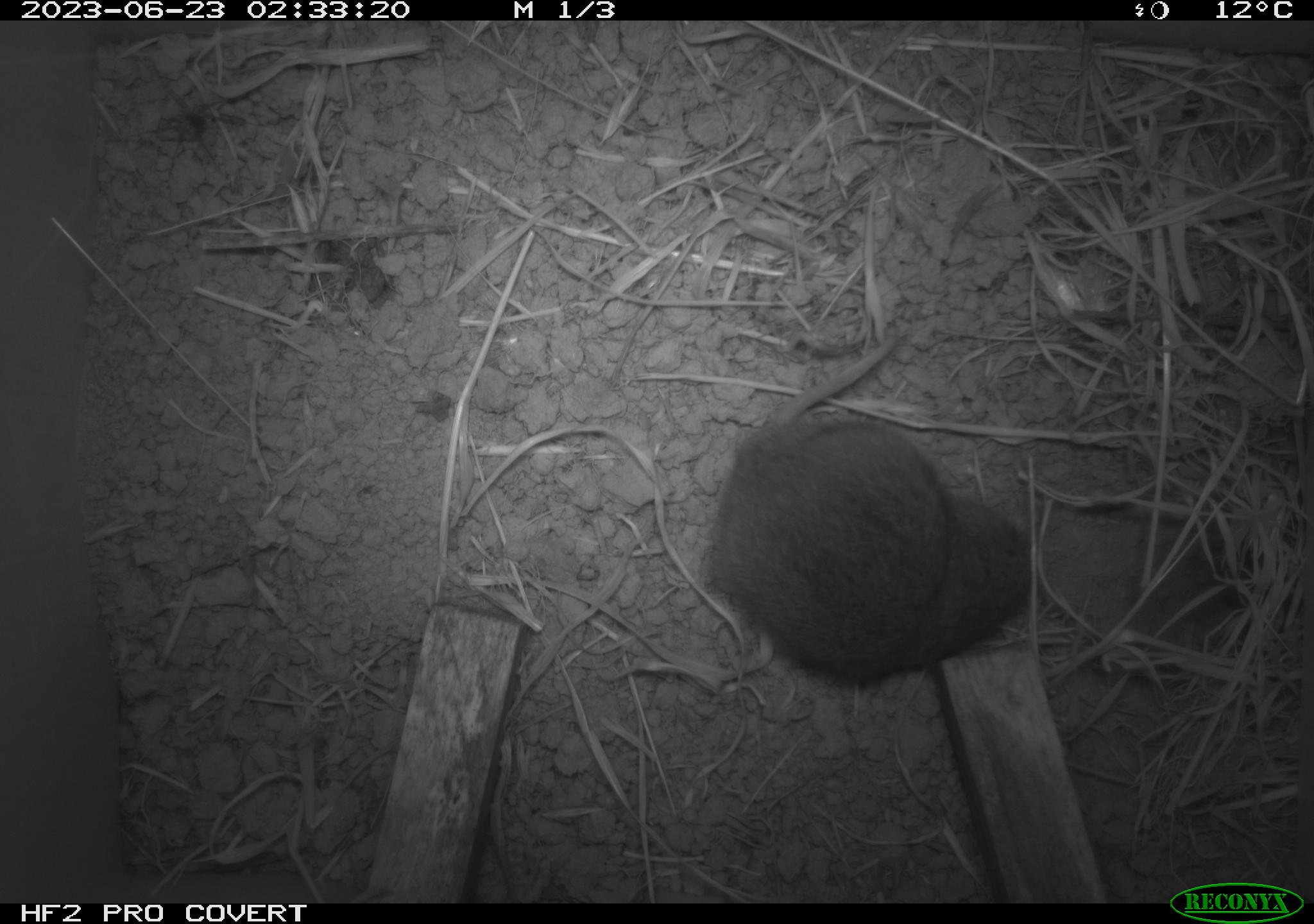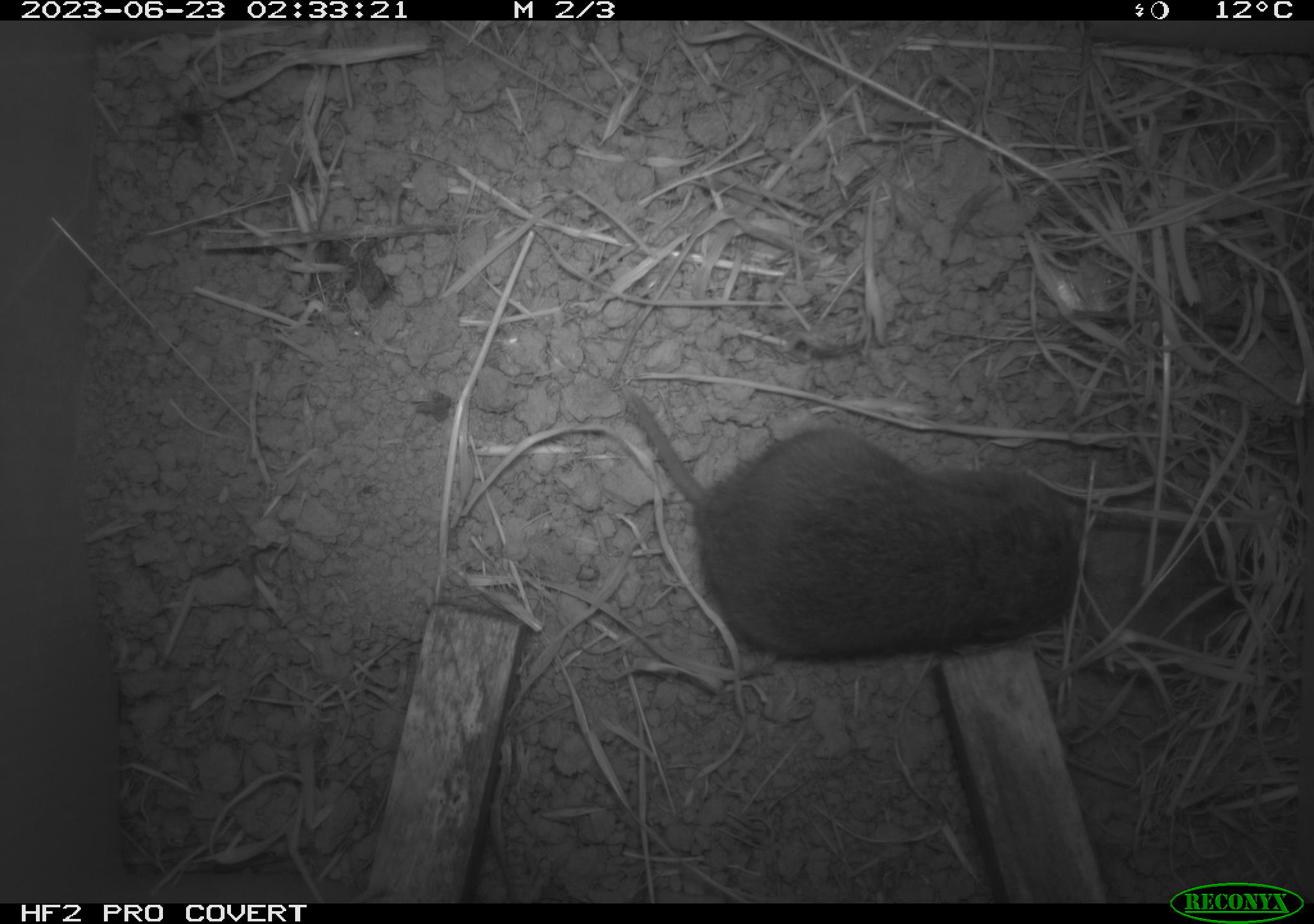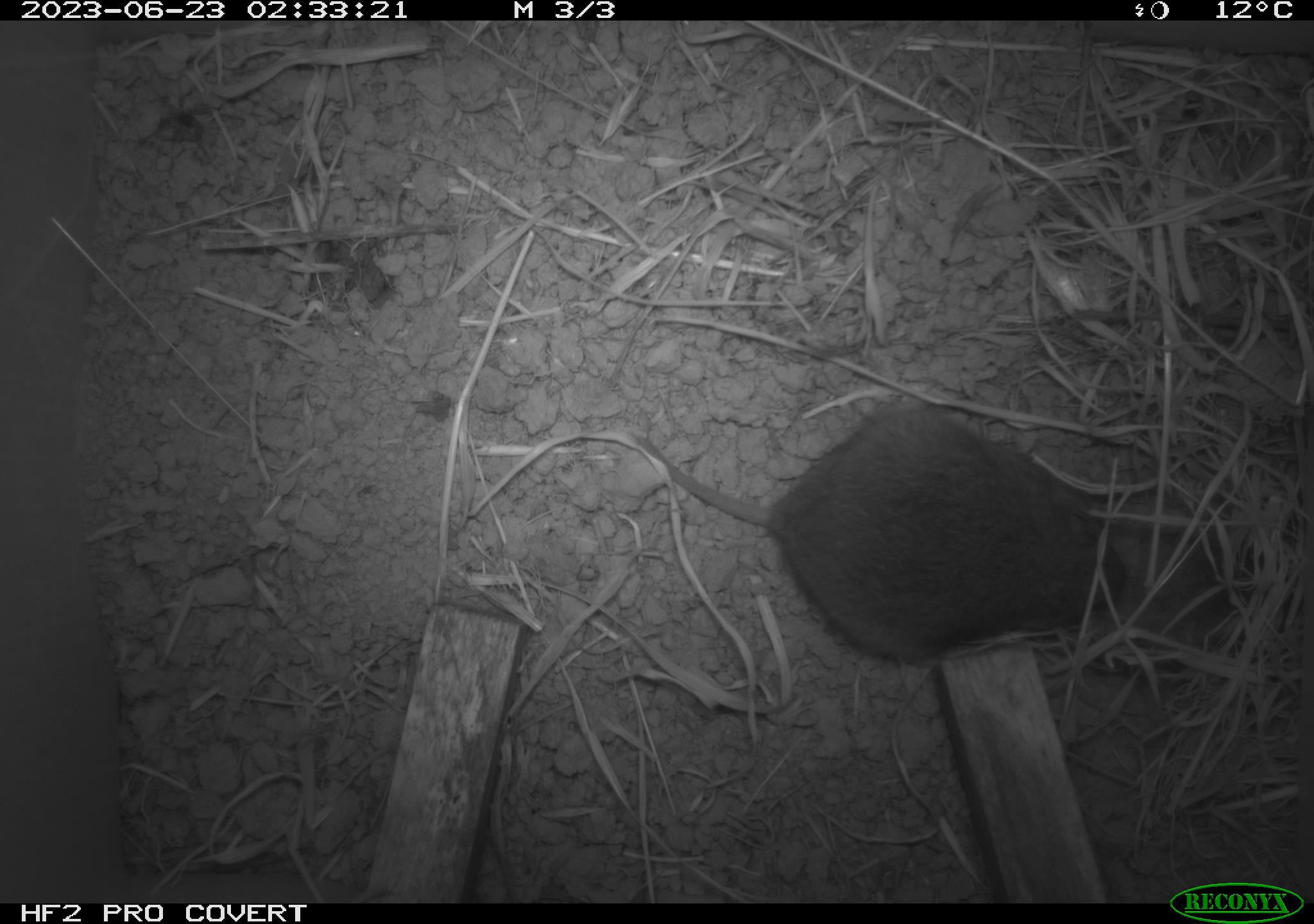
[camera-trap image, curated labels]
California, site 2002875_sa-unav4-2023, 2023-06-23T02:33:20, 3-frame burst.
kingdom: Animalia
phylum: Chordata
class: Mammalia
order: Rodentia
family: Cricetidae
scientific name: Arvicolinae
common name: voles, lemmings, and muskrats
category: arvicolinae subfamily